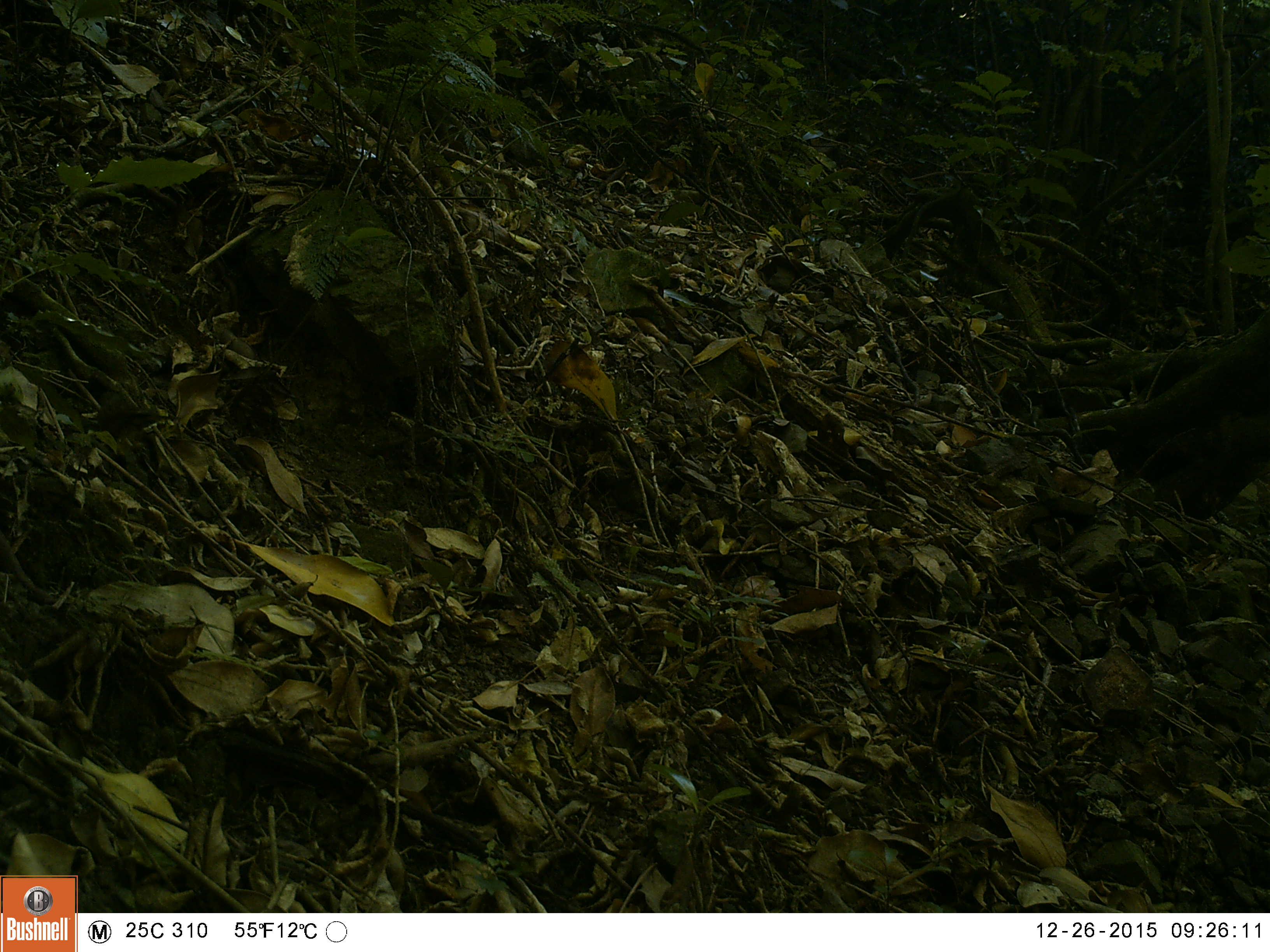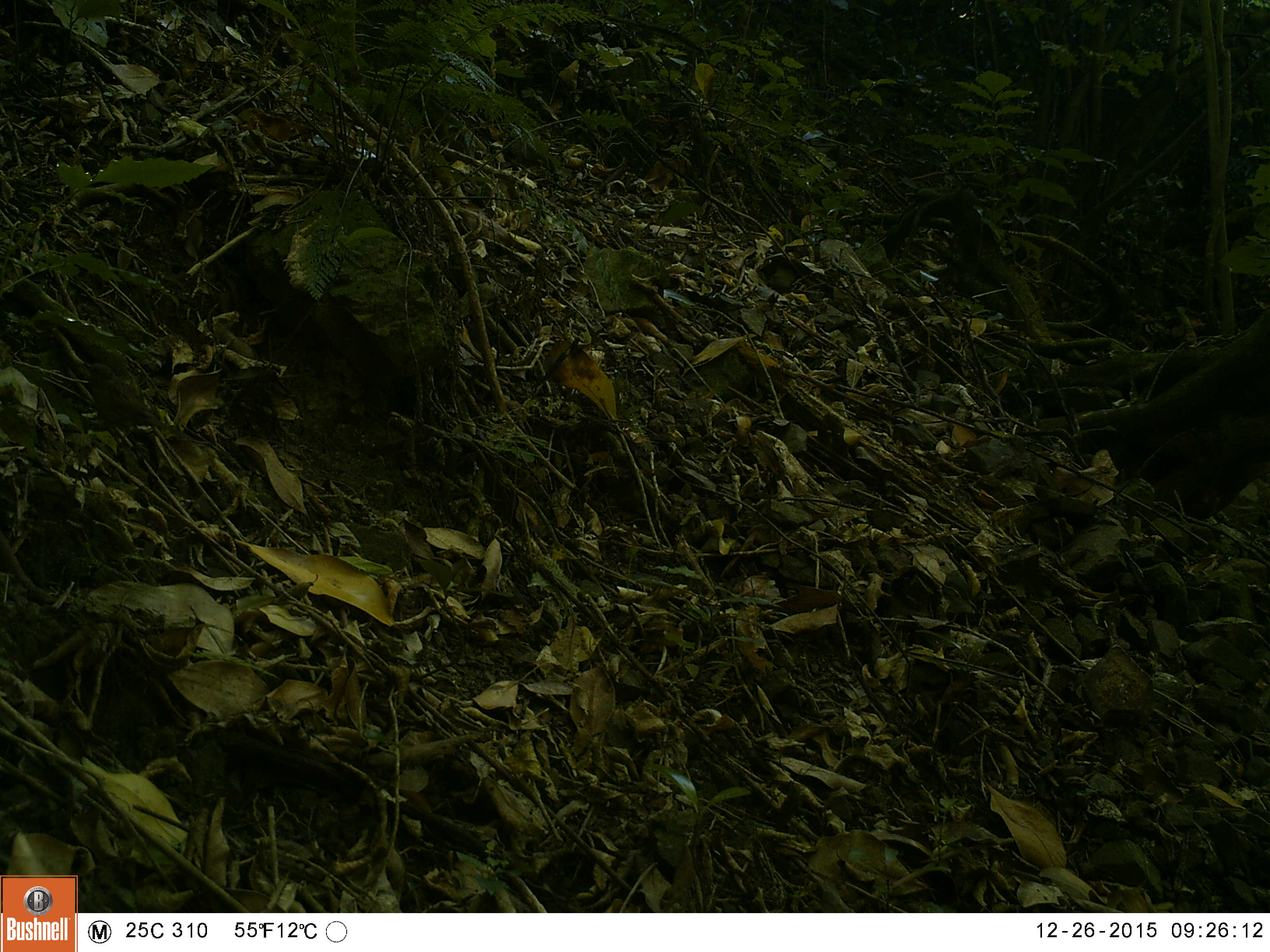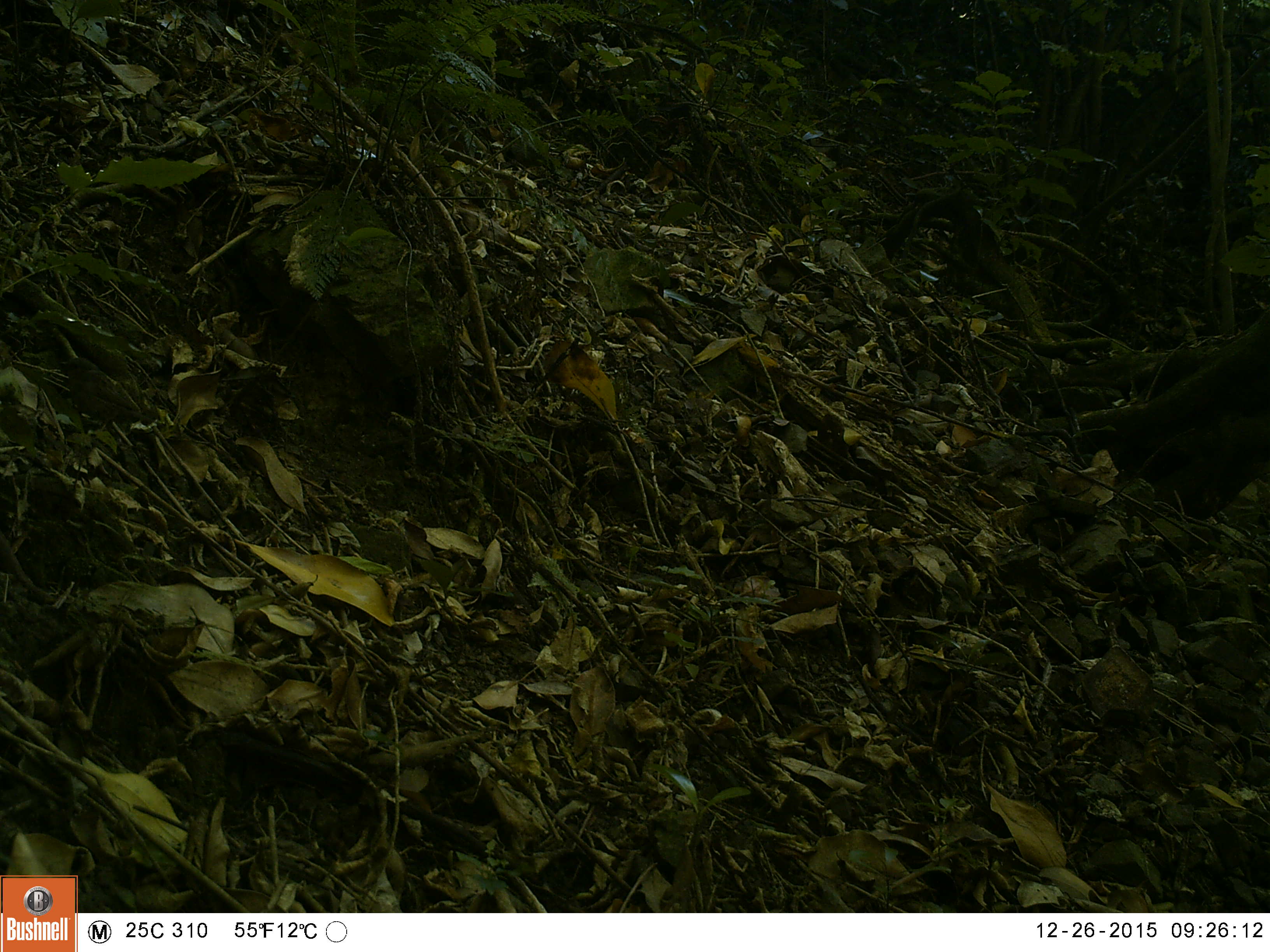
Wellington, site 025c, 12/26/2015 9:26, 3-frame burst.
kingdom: Animalia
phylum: Chordata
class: Aves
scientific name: Aves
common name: bird